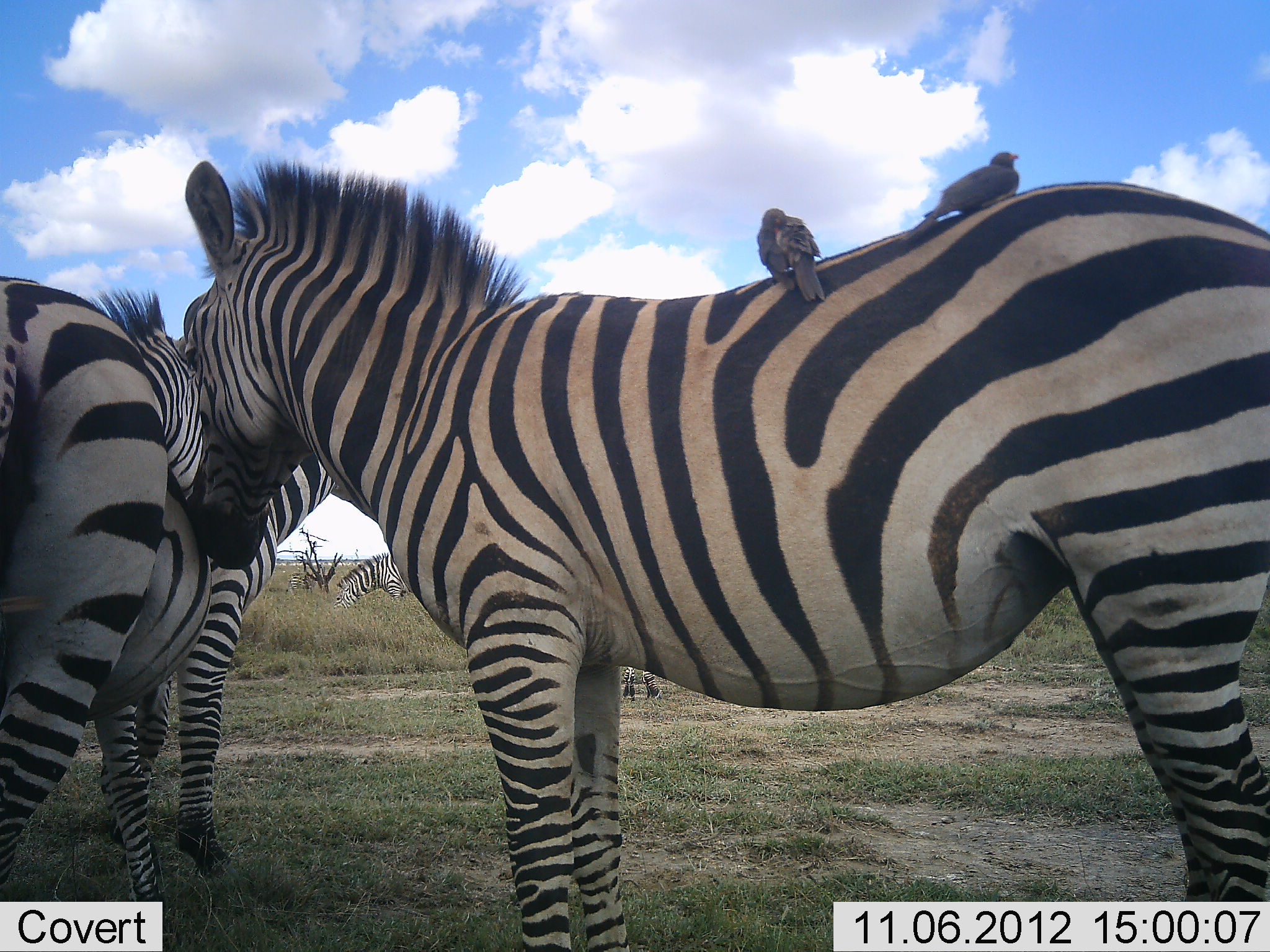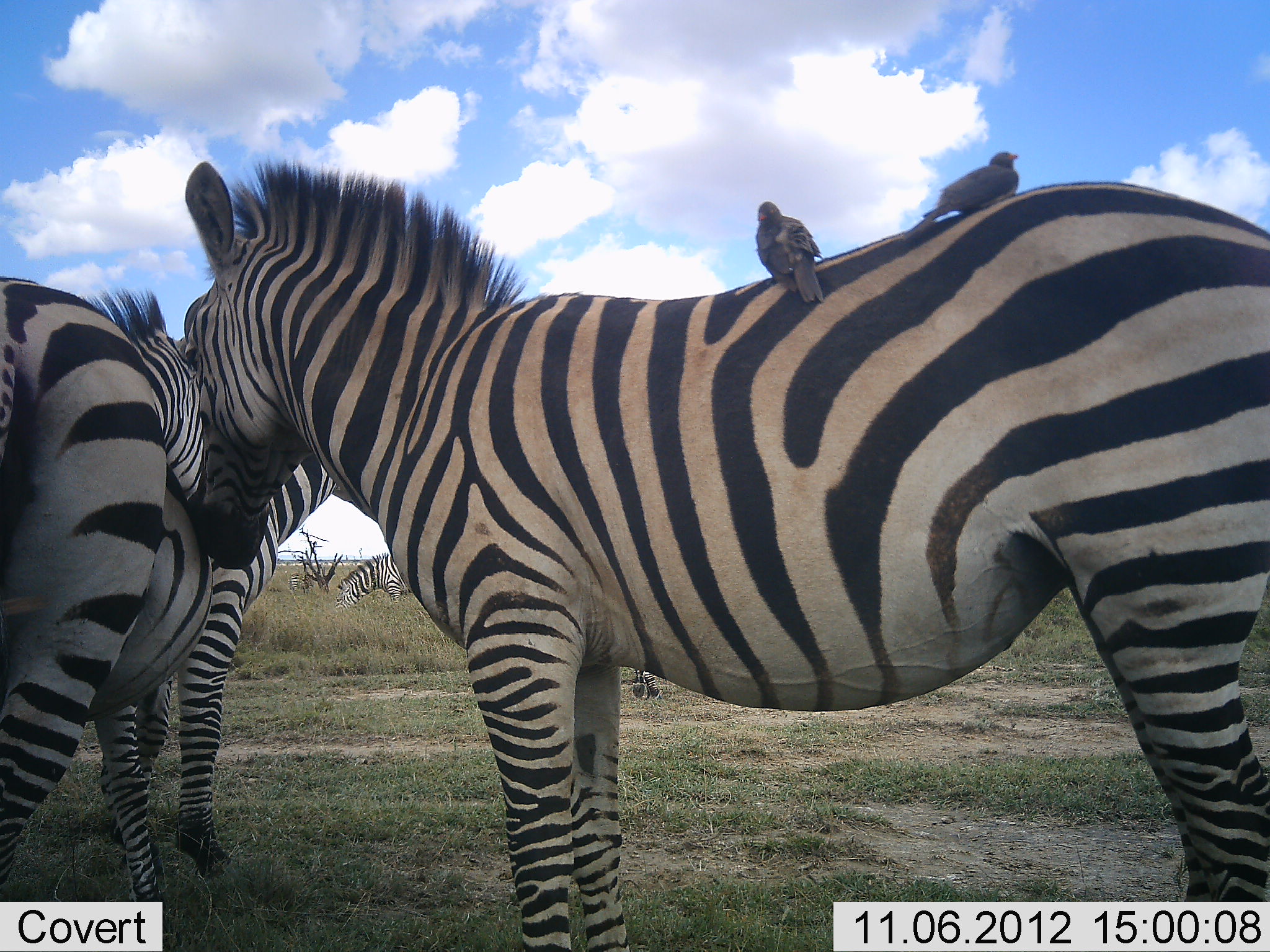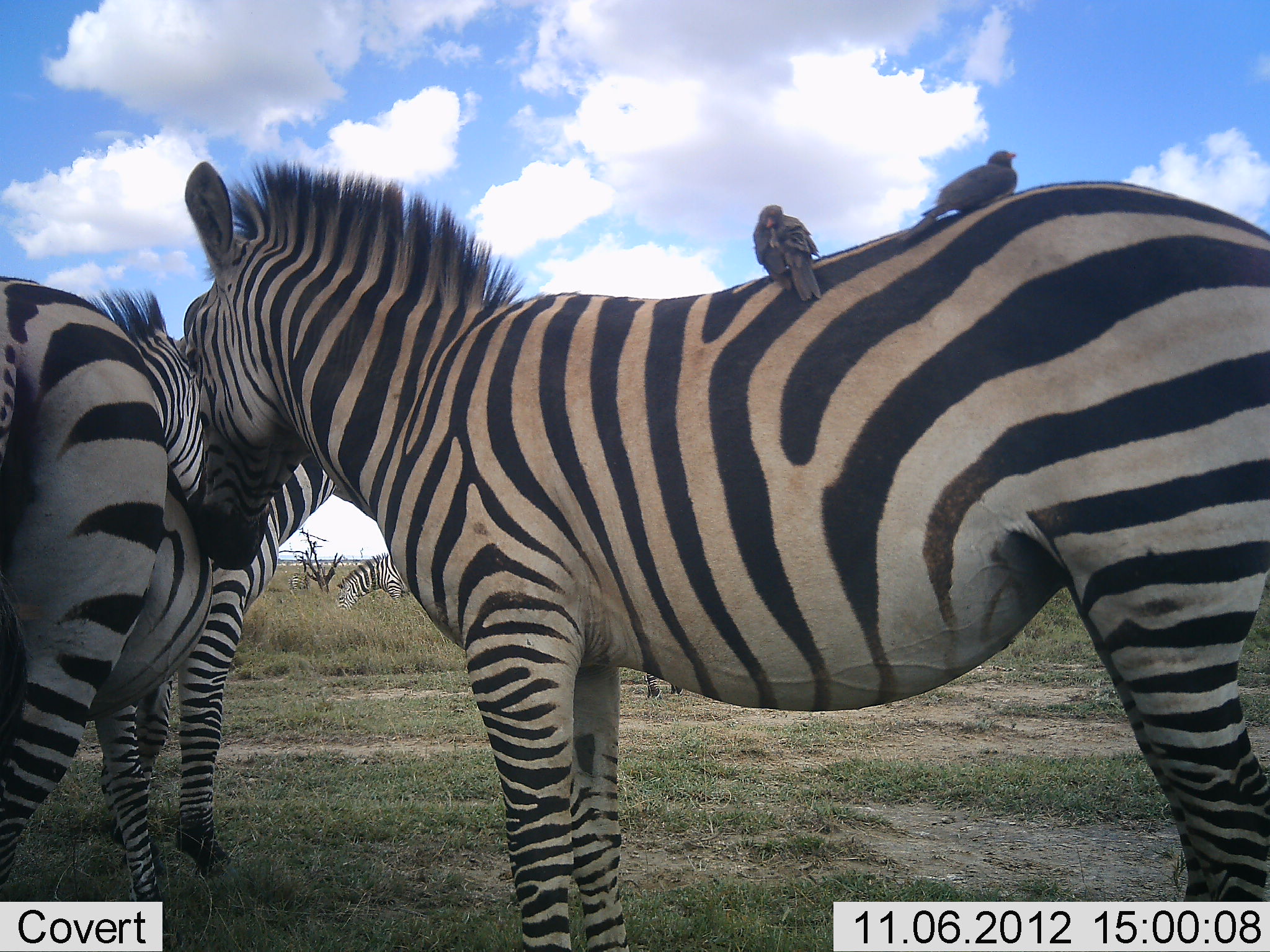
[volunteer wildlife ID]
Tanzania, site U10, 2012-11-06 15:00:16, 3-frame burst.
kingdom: Animalia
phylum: Chordata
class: Aves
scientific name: Aves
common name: bird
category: otherbird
Otherbird (bird) (Aves), count 2. Behavior (volunteer vote fractions): standing 20%, resting 70%, moving 0%, interacting 10%. Young present (vote fraction): 0%. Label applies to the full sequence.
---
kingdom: Animalia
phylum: Chordata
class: Mammalia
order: Perissodactyla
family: Equidae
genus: Equus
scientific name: Equus quagga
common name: plains zebra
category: zebra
Zebra (plains zebra) (Equus quagga), count 4. Behavior (volunteer vote fractions): standing 82%, resting 9%, moving 0%, interacting 27%. Young present (vote fraction): 0%. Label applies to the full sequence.